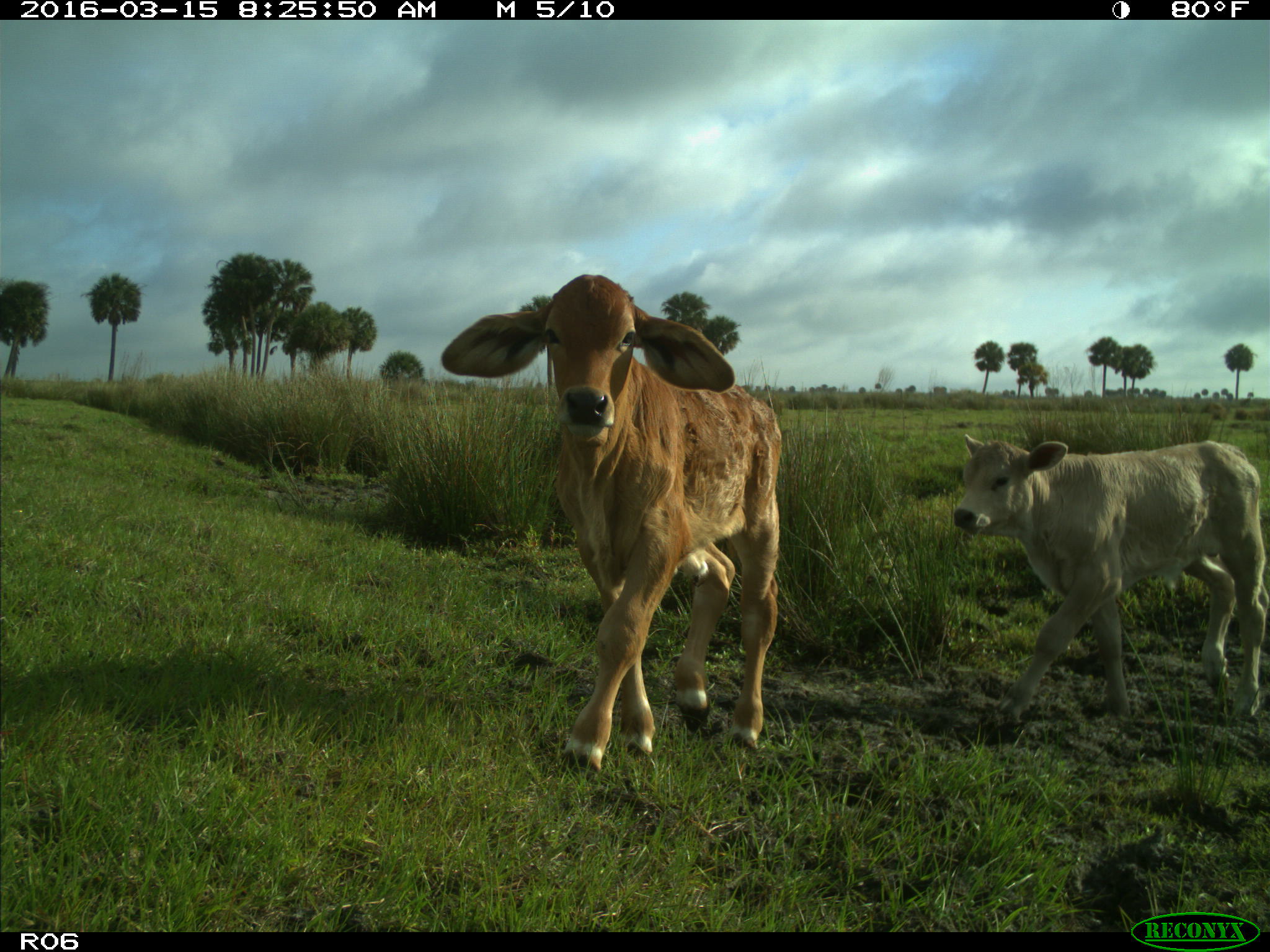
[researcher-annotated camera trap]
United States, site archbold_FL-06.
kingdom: Animalia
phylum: Chordata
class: Mammalia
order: Artiodactyla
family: Bovidae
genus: Bos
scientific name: Bos taurus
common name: domestic cow